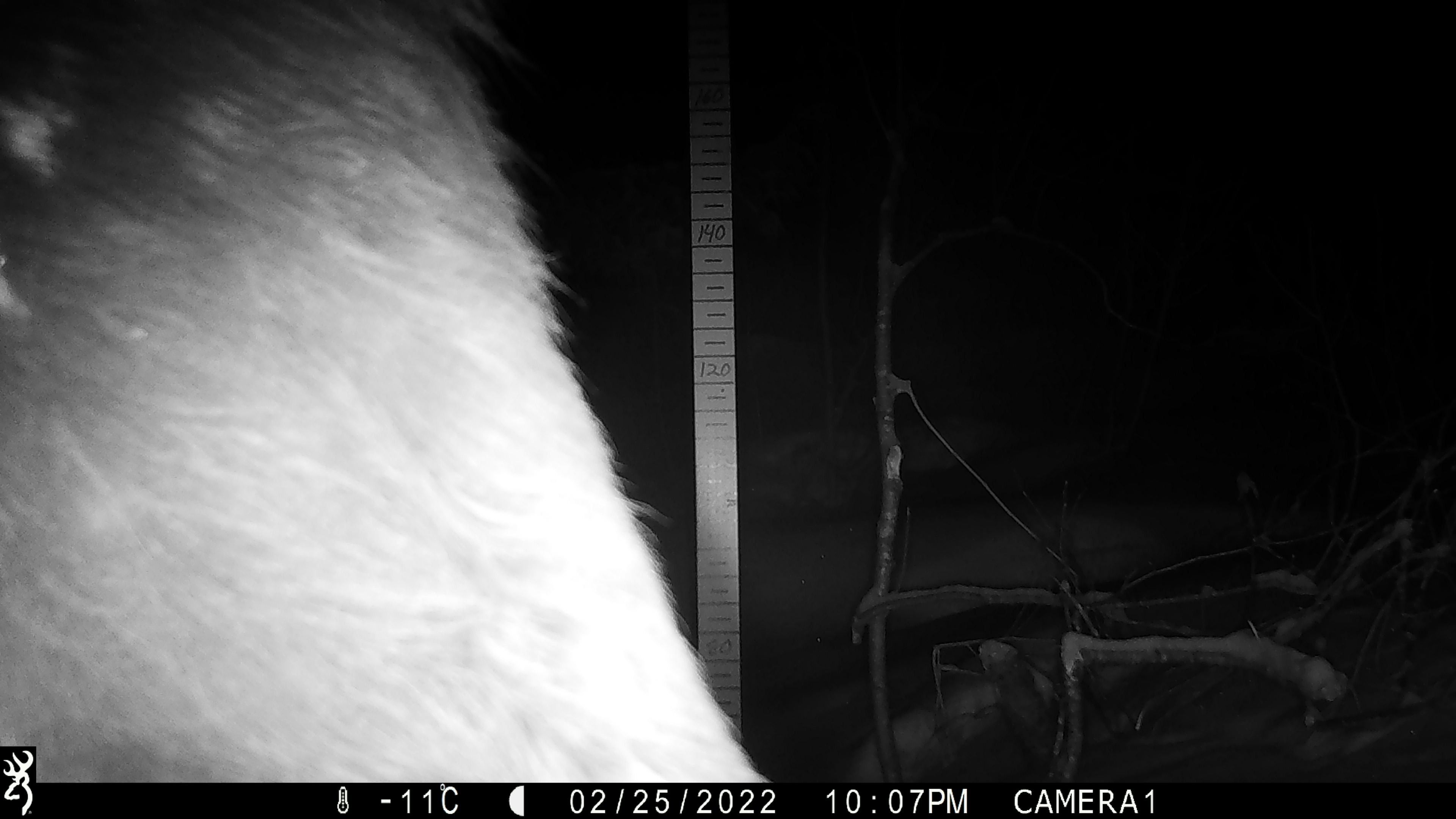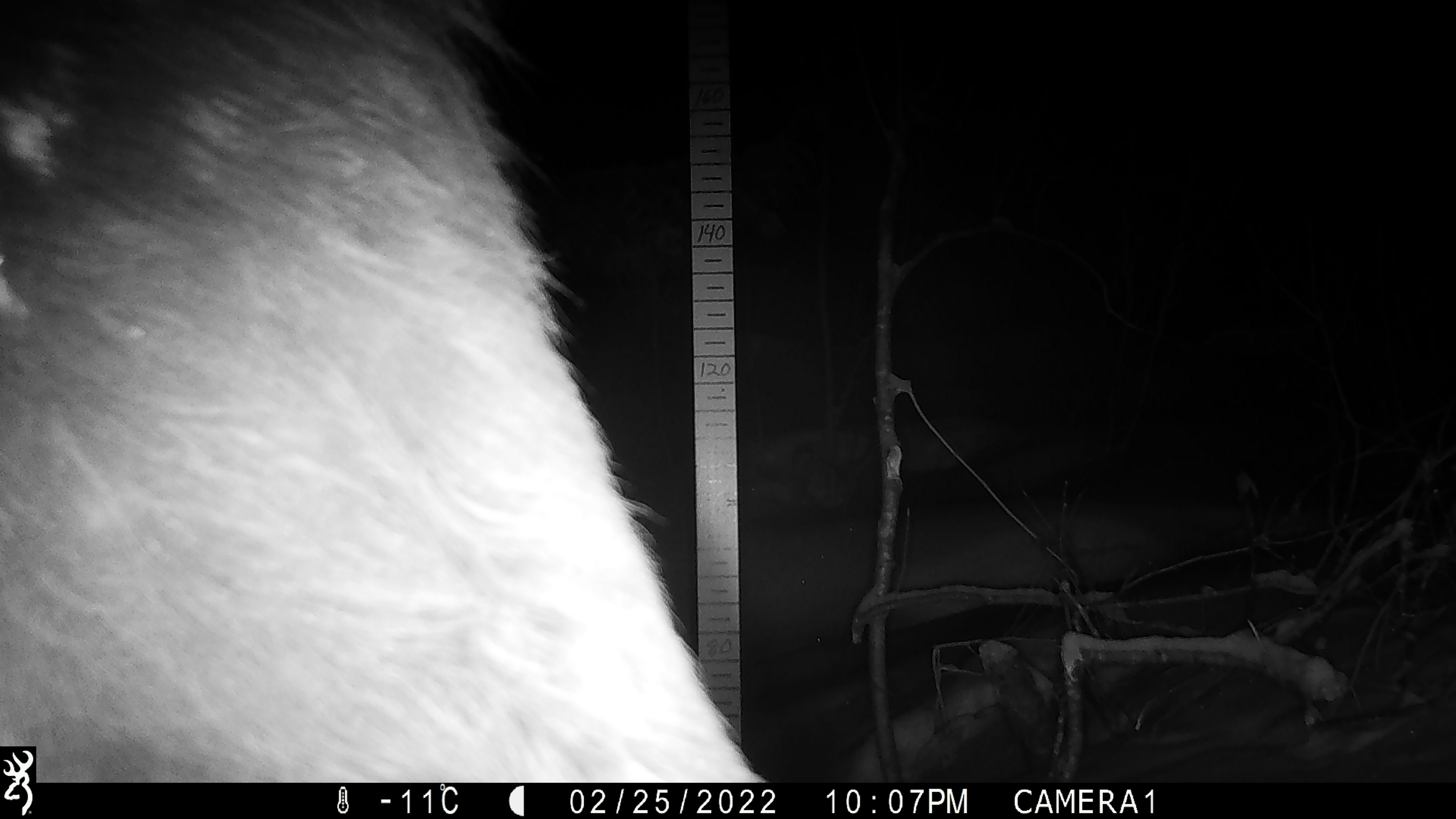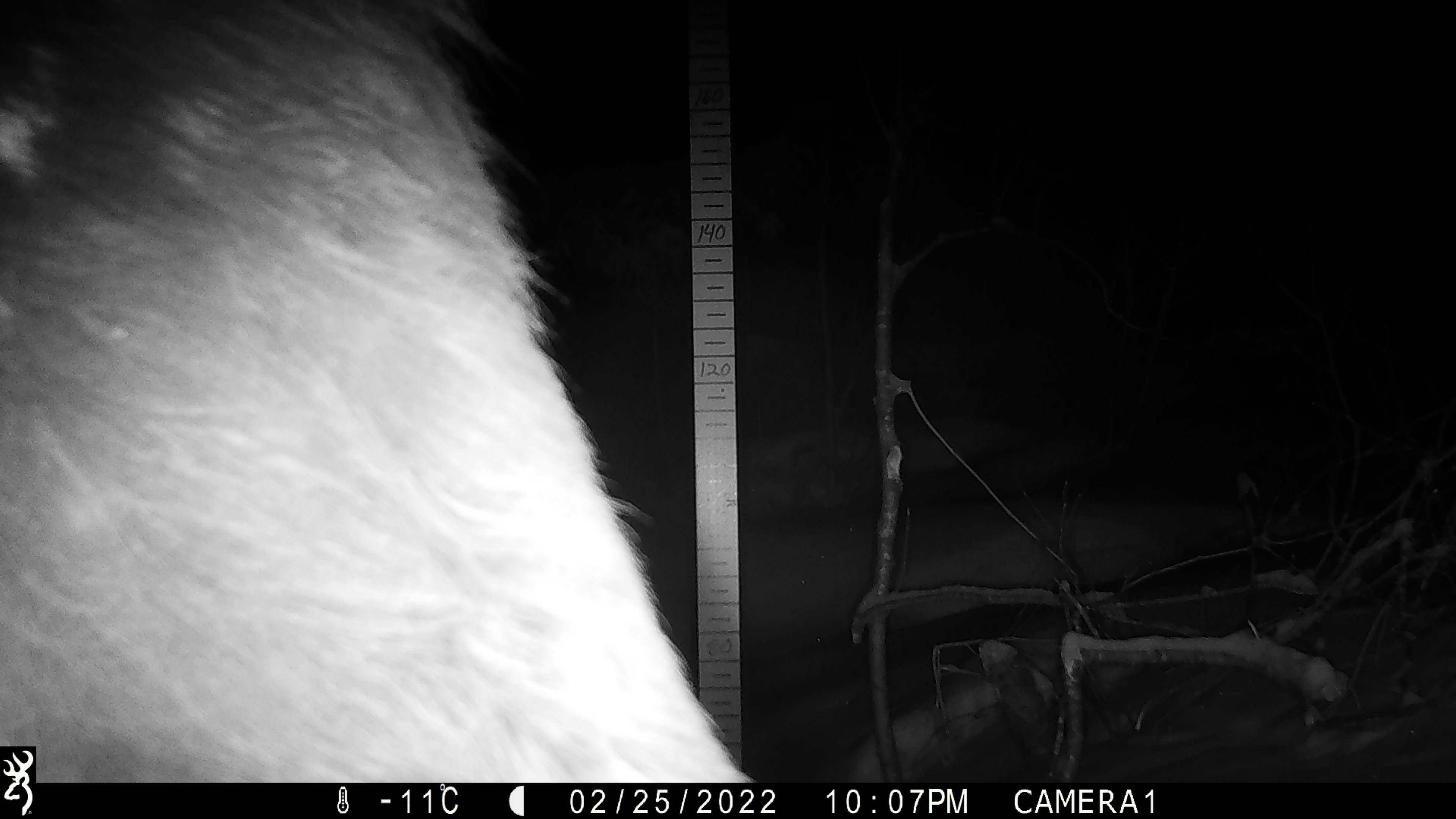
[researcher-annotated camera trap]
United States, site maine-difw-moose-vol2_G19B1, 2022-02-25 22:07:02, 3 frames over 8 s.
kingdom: Animalia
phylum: Chordata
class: Mammalia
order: Artiodactyla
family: Cervidae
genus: Alces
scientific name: Alces alces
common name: moose